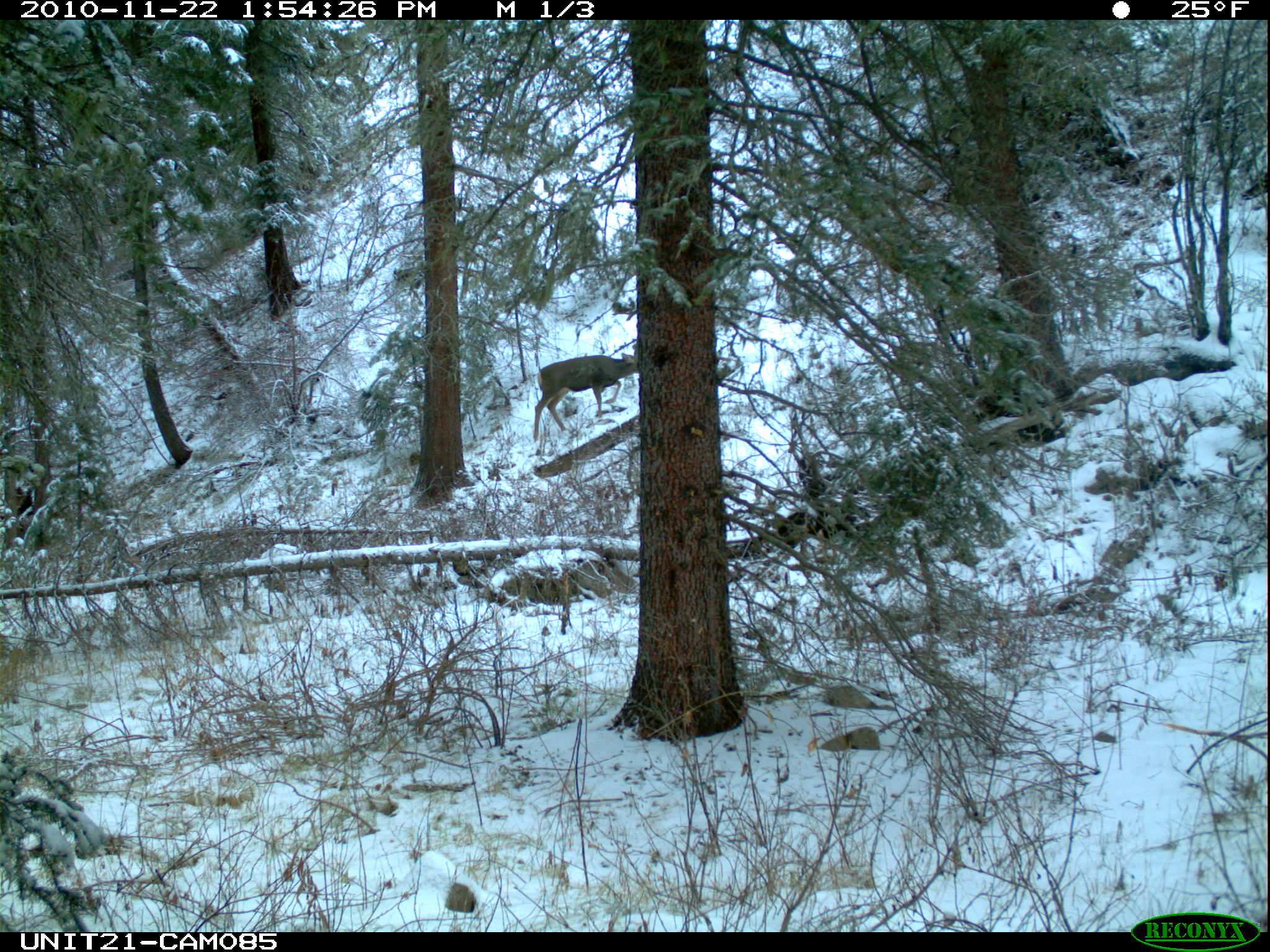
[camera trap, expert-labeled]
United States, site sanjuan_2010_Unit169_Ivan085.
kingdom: Animalia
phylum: Chordata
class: Mammalia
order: Artiodactyla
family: Cervidae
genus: Odocoileus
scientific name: Odocoileus hemionus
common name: mule deer